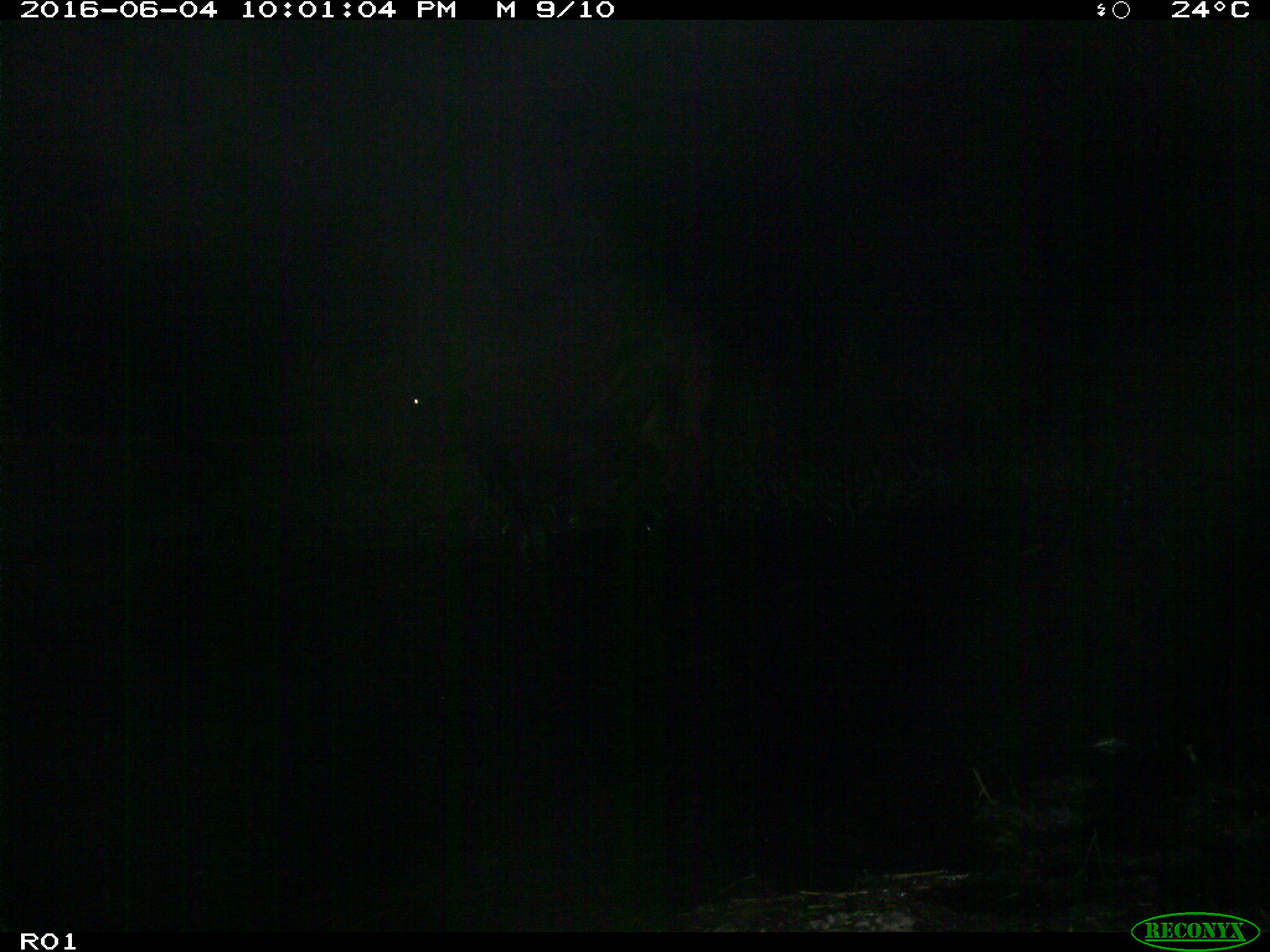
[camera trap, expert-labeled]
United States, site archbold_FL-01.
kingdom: Animalia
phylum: Chordata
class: Mammalia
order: Artiodactyla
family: Bovidae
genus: Bos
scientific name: Bos taurus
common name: domestic cow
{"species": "Bos taurus (domestic cow)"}